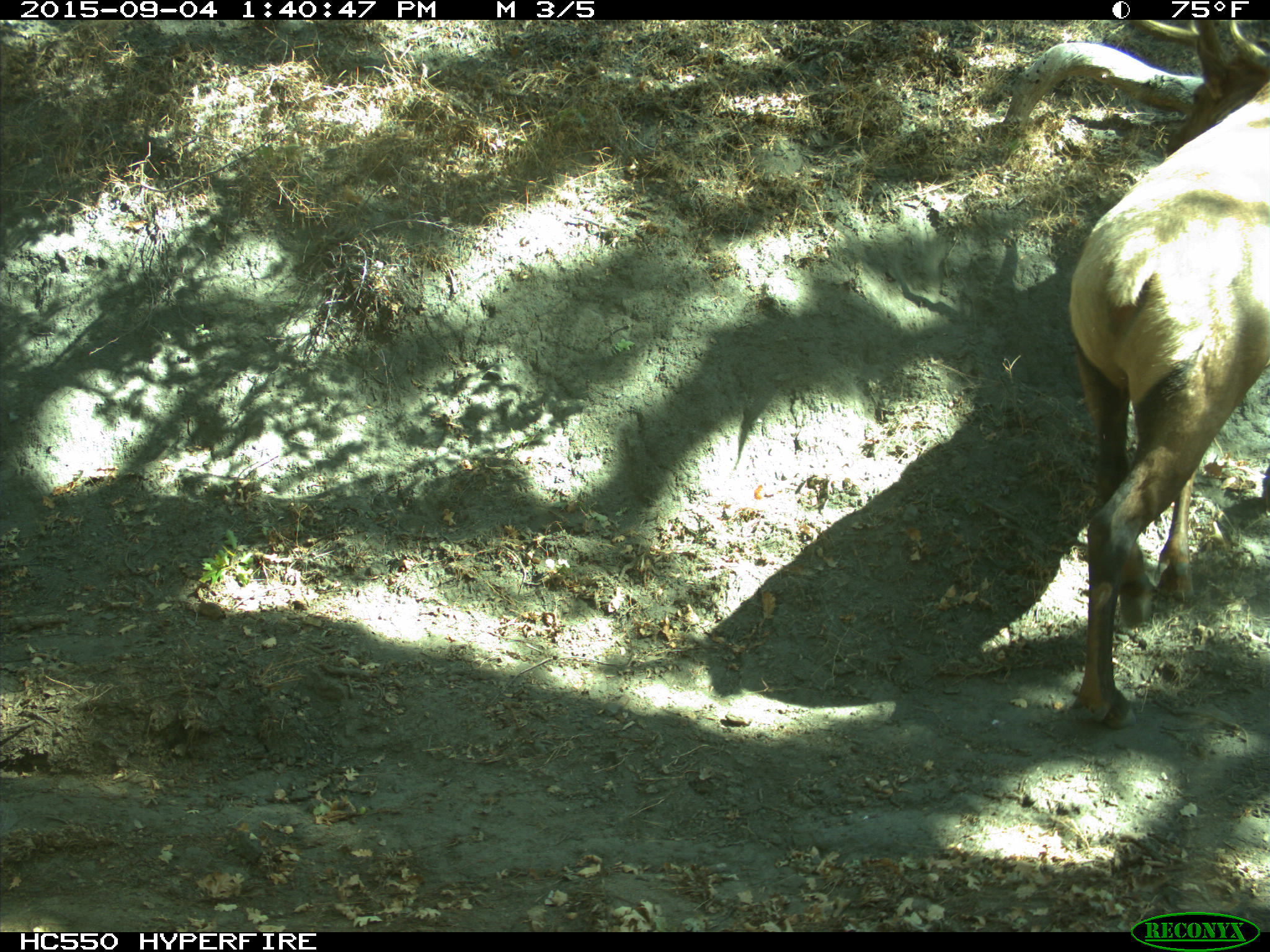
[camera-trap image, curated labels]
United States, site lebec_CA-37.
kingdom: Animalia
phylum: Chordata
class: Mammalia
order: Artiodactyla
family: Cervidae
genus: Cervus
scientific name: Cervus canadensis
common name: elk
Cervus canadensis (elk).